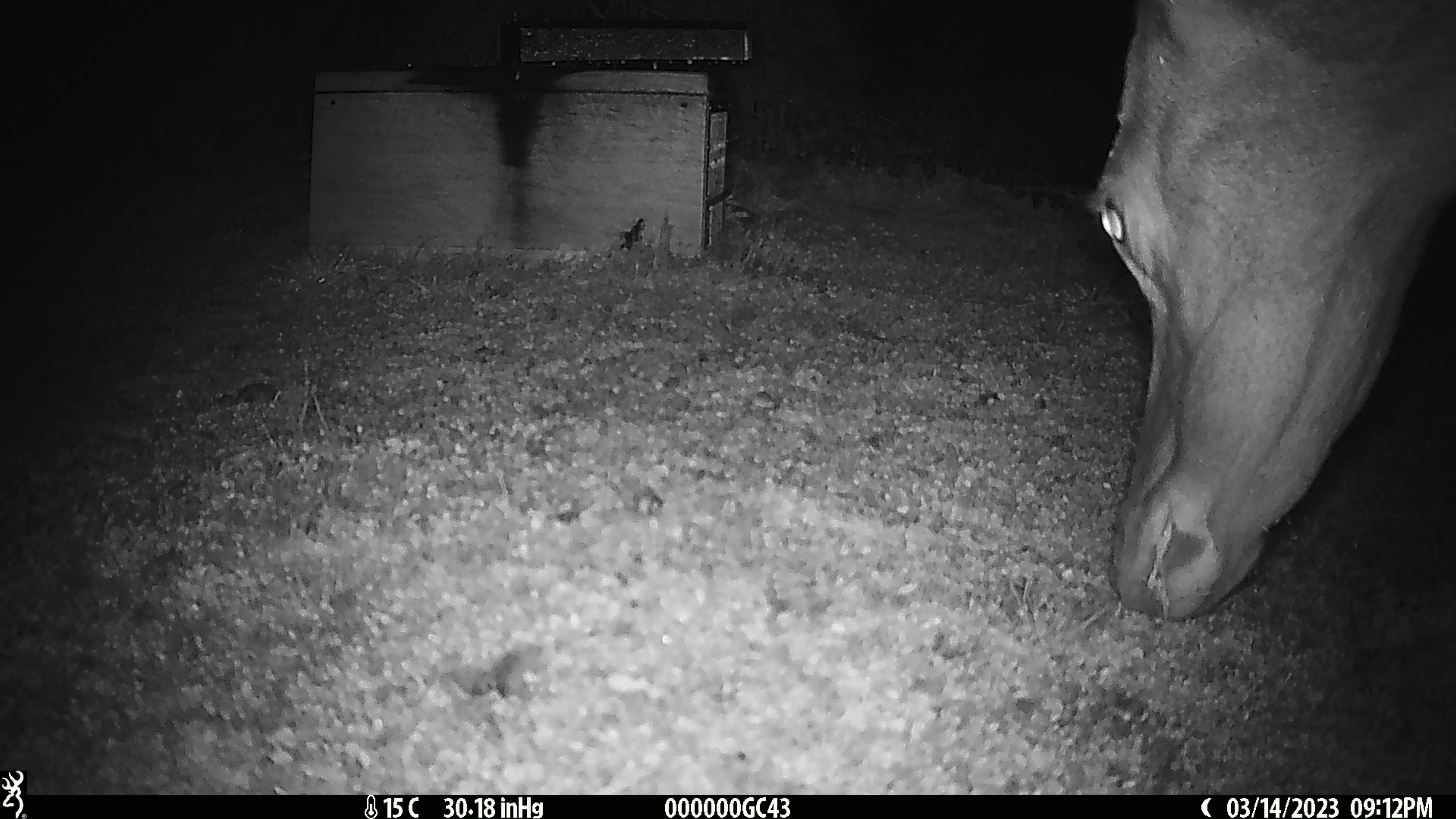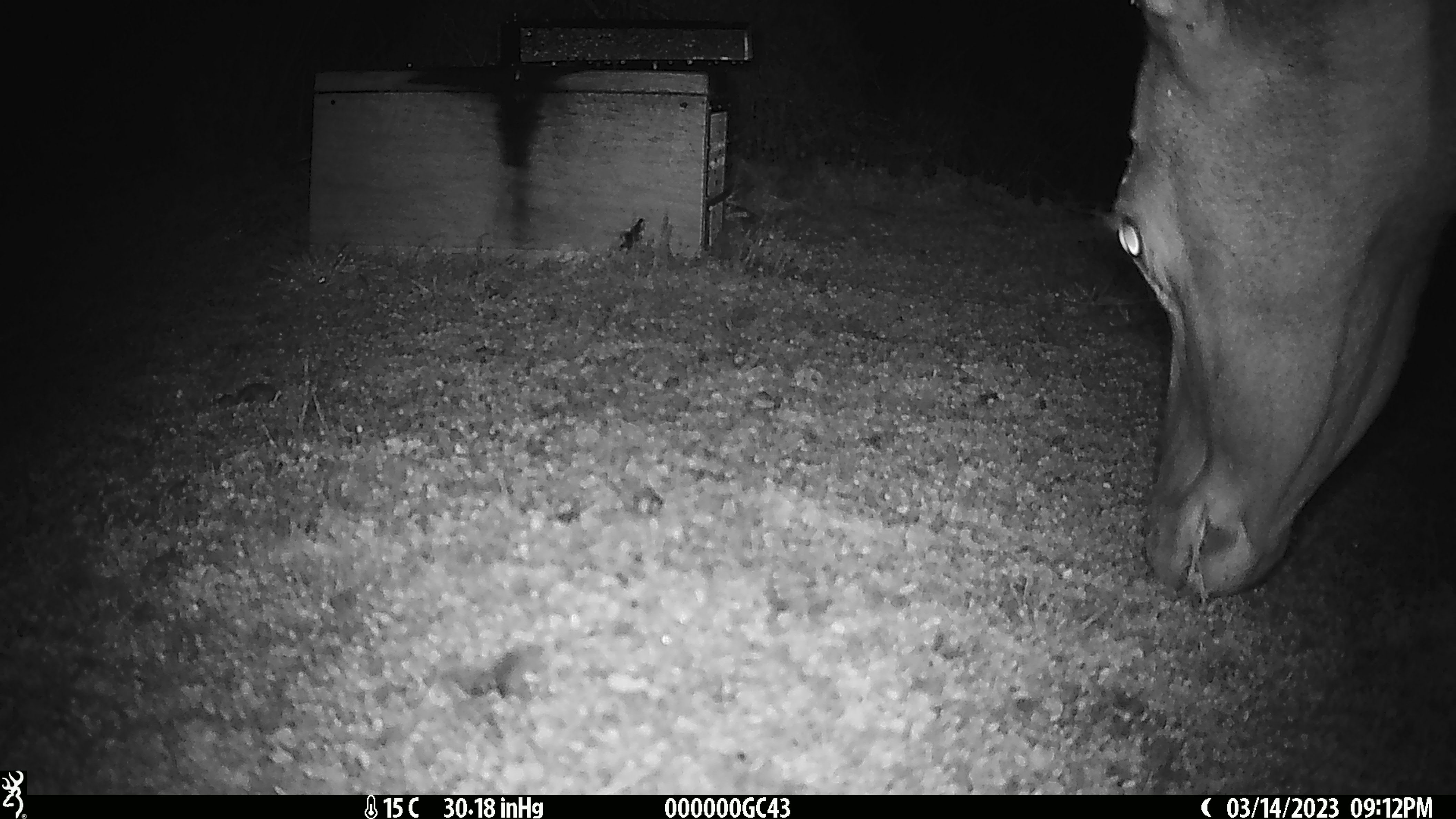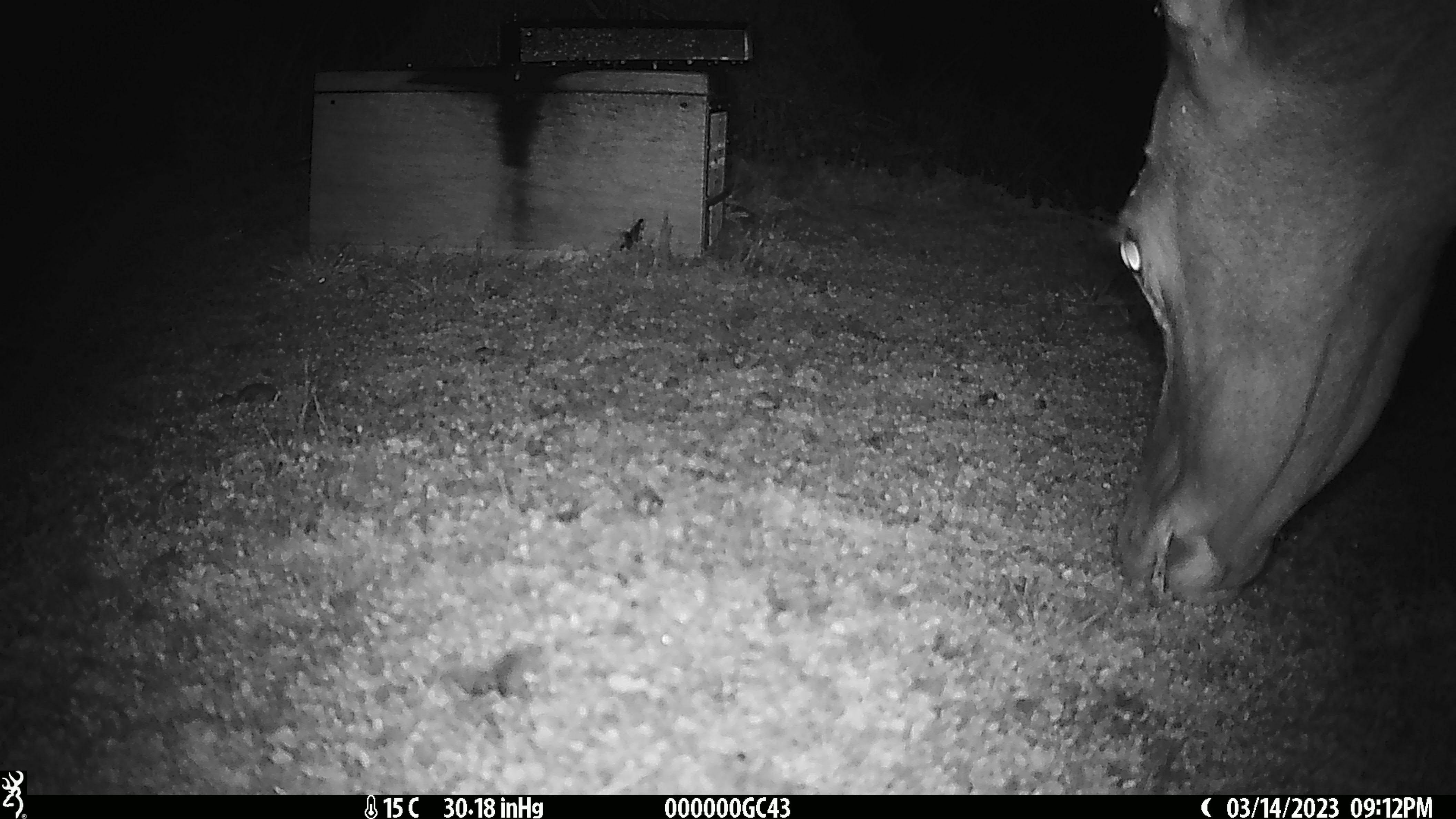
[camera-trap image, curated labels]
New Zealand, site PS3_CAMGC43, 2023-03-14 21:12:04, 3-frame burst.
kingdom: Animalia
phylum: Chordata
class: Mammalia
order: Artiodactyla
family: Cervidae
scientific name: Cervidae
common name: deer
Deer (Cervidae).